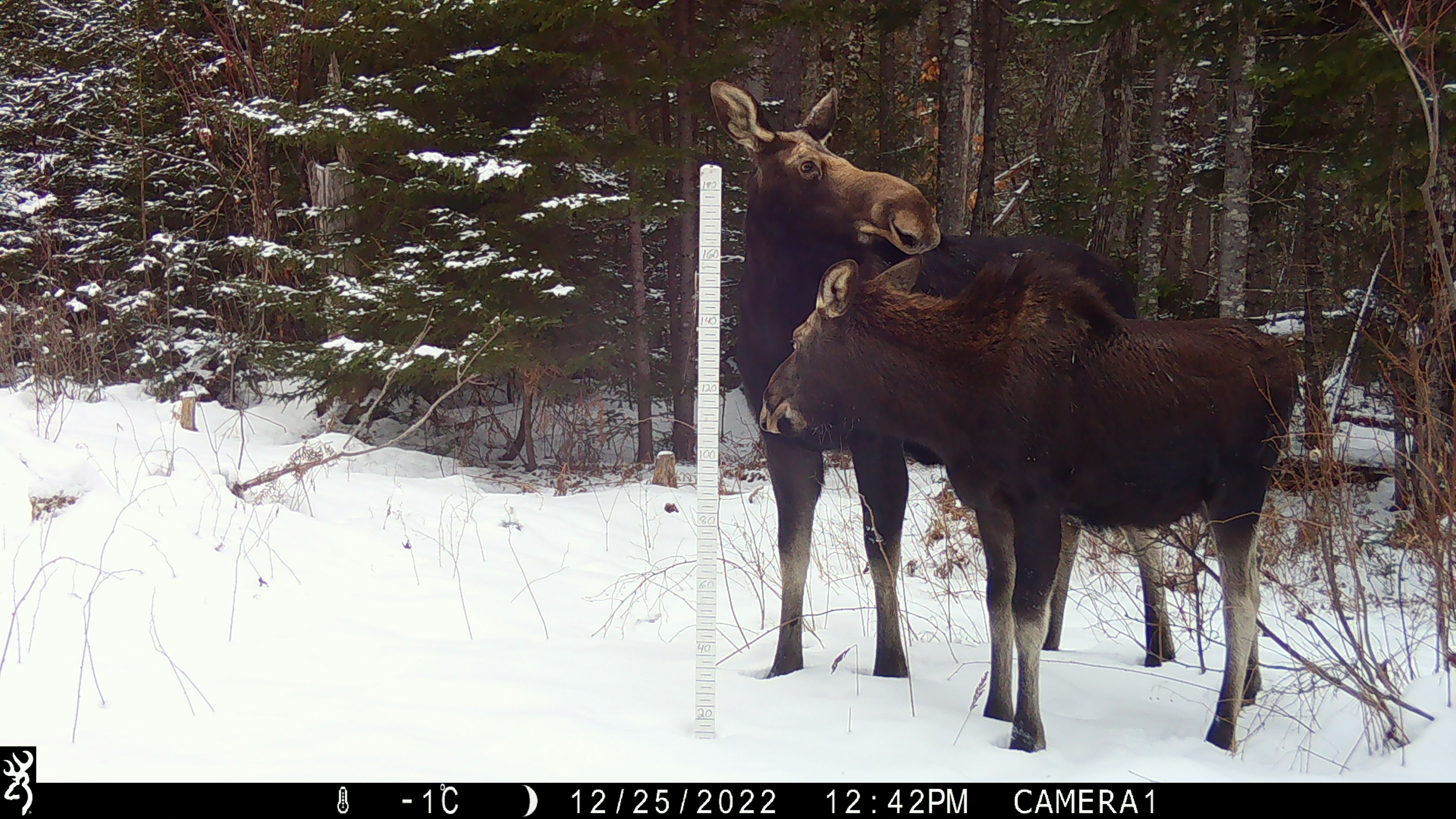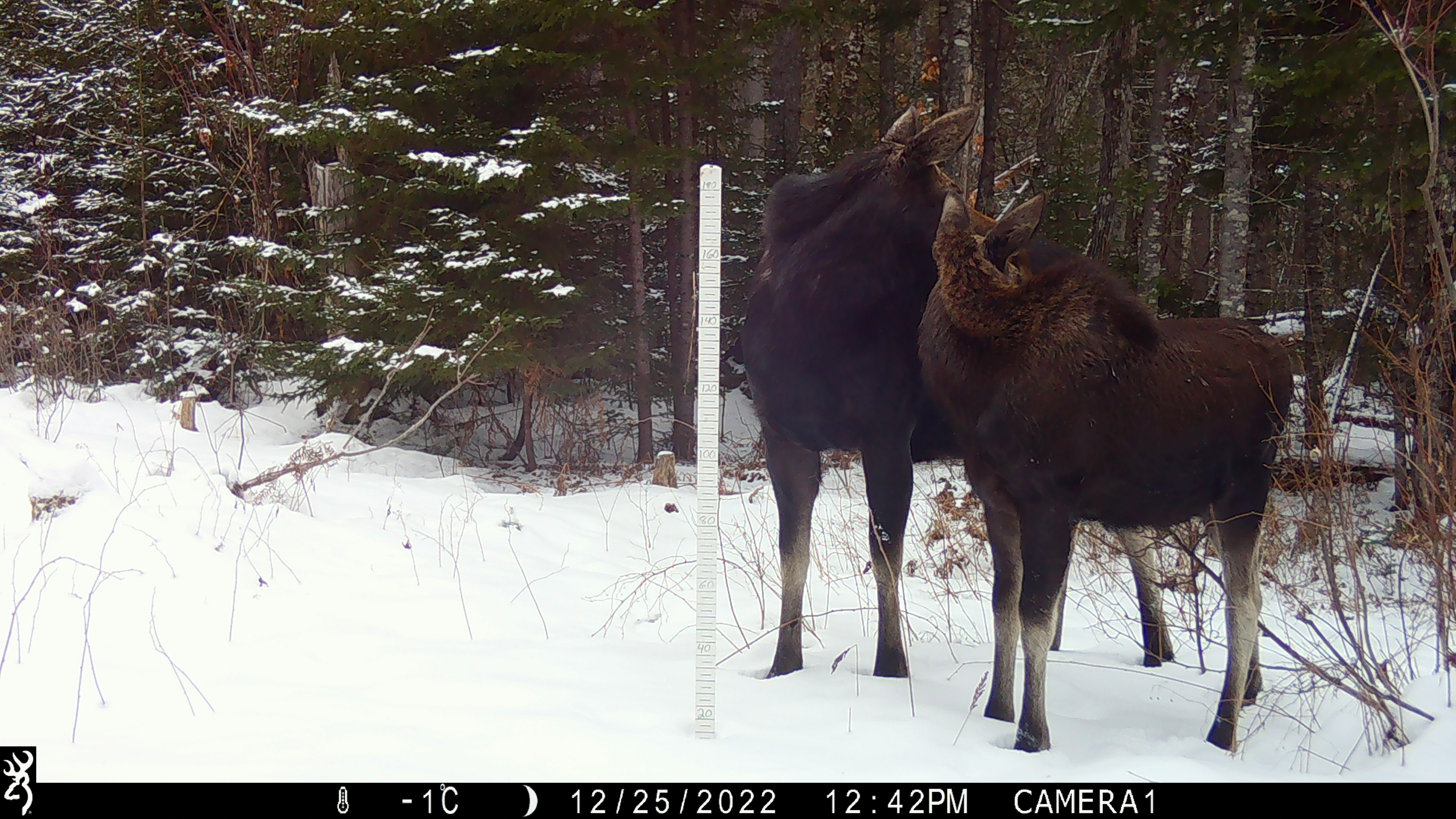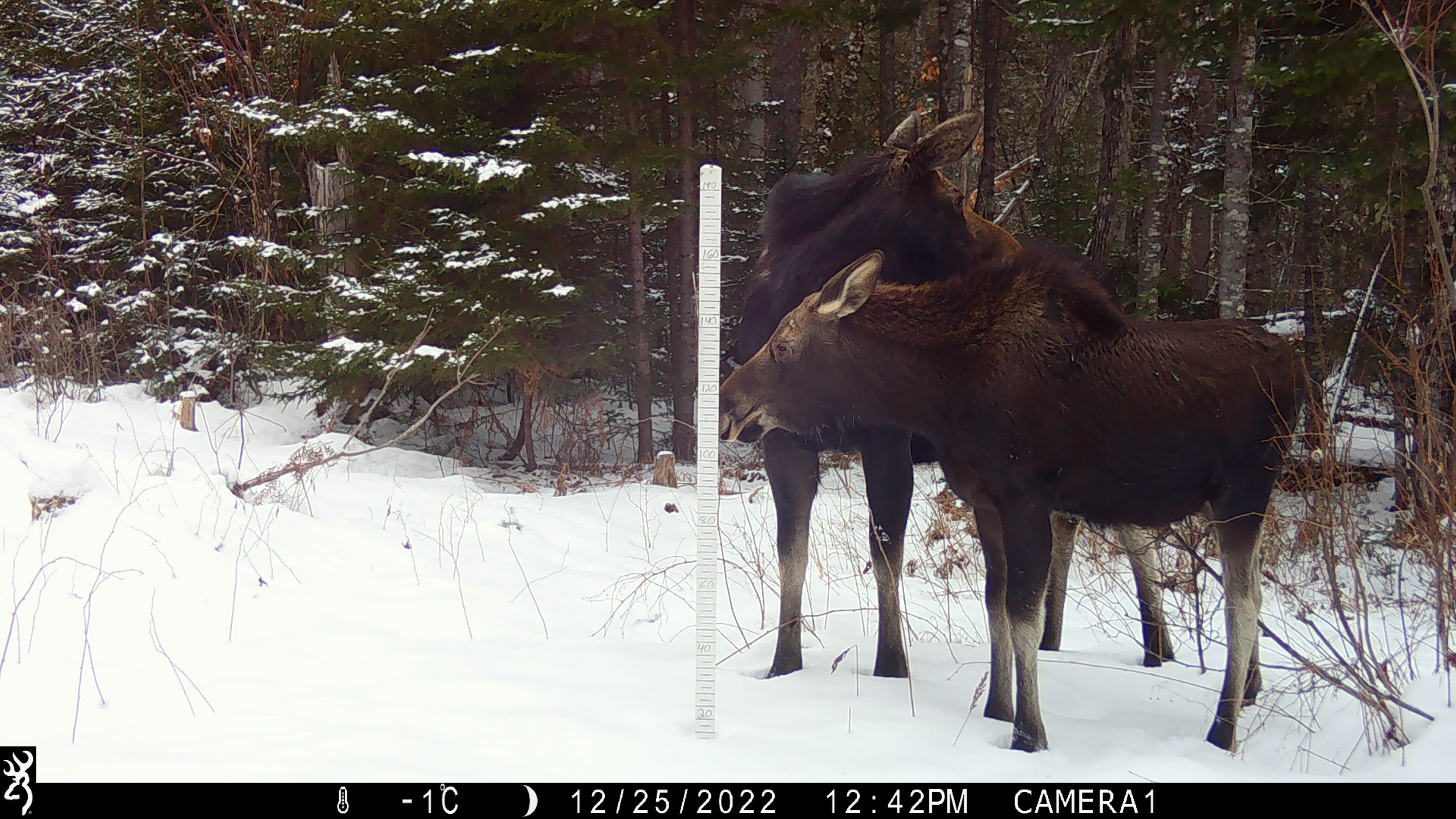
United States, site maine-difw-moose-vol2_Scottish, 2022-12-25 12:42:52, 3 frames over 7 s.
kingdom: Animalia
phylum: Chordata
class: Mammalia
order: Artiodactyla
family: Cervidae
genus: Alces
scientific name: Alces alces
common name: moose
Moose (Alces alces).